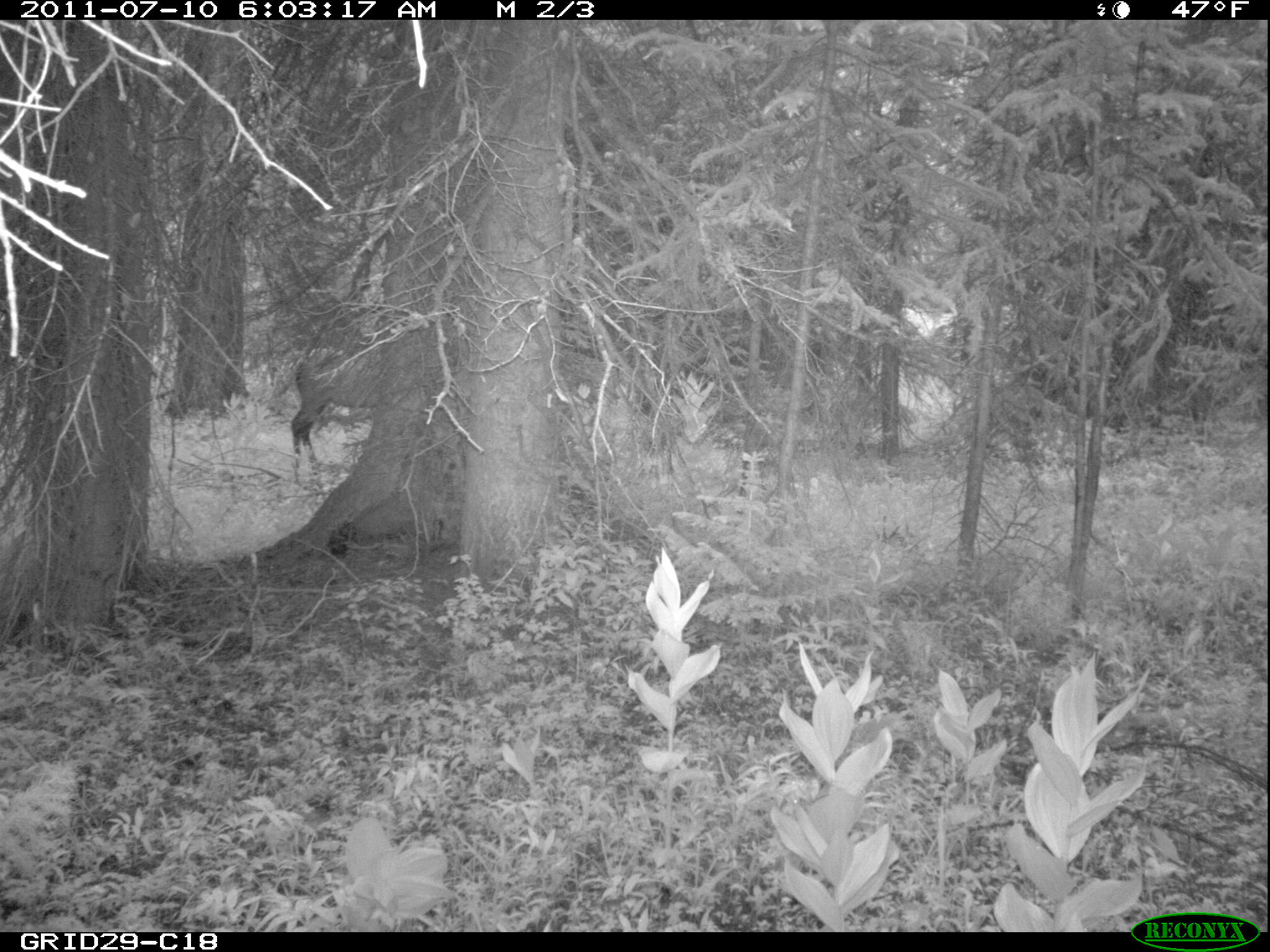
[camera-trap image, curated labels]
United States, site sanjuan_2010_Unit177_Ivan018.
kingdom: Animalia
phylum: Chordata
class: Mammalia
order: Artiodactyla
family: Cervidae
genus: Cervus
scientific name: Cervus elaphus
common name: red deer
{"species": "Cervus elaphus (red deer)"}